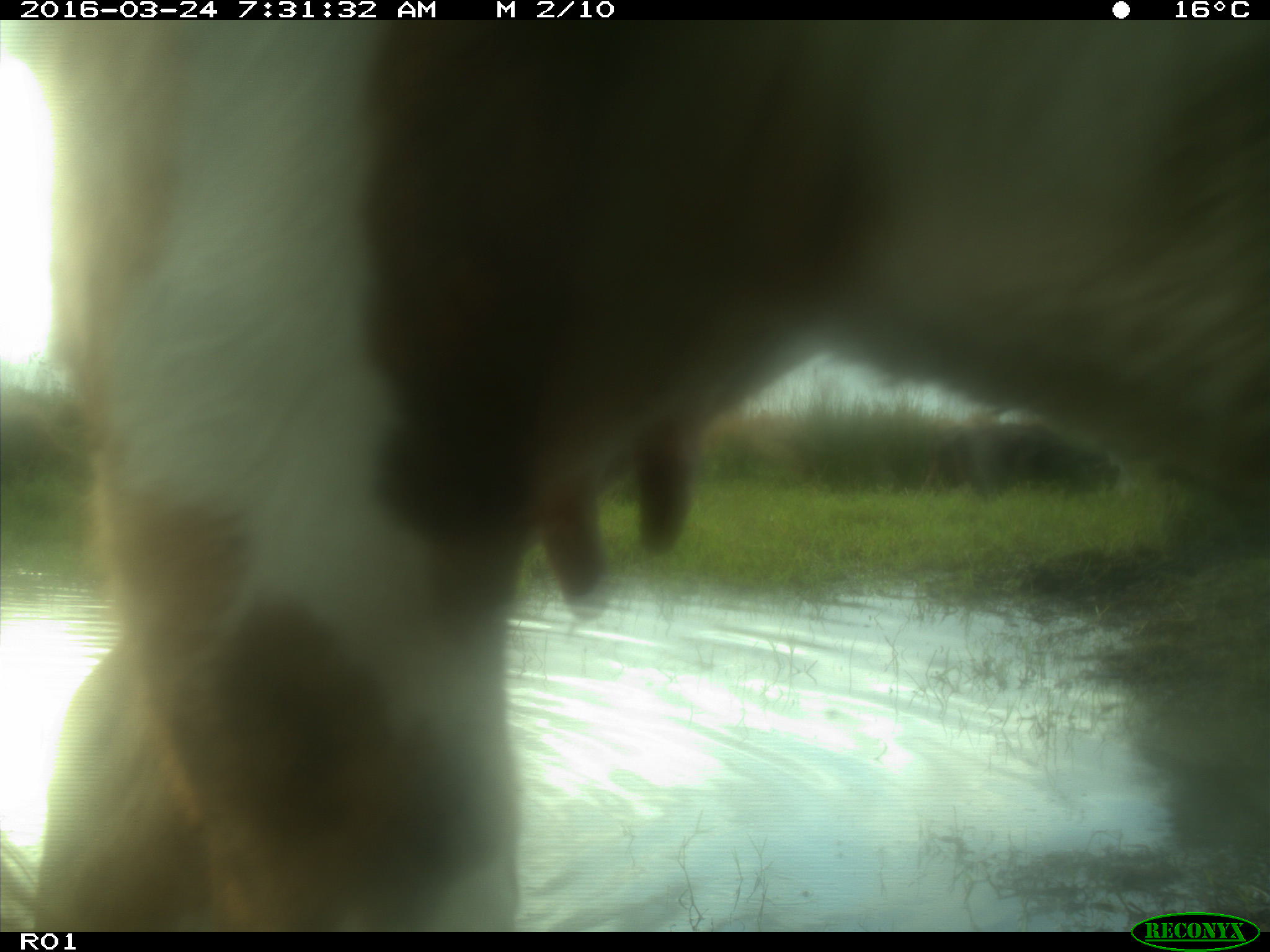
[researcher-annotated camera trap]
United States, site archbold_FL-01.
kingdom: Animalia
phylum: Chordata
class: Mammalia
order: Artiodactyla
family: Bovidae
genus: Bos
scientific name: Bos taurus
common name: domestic cow